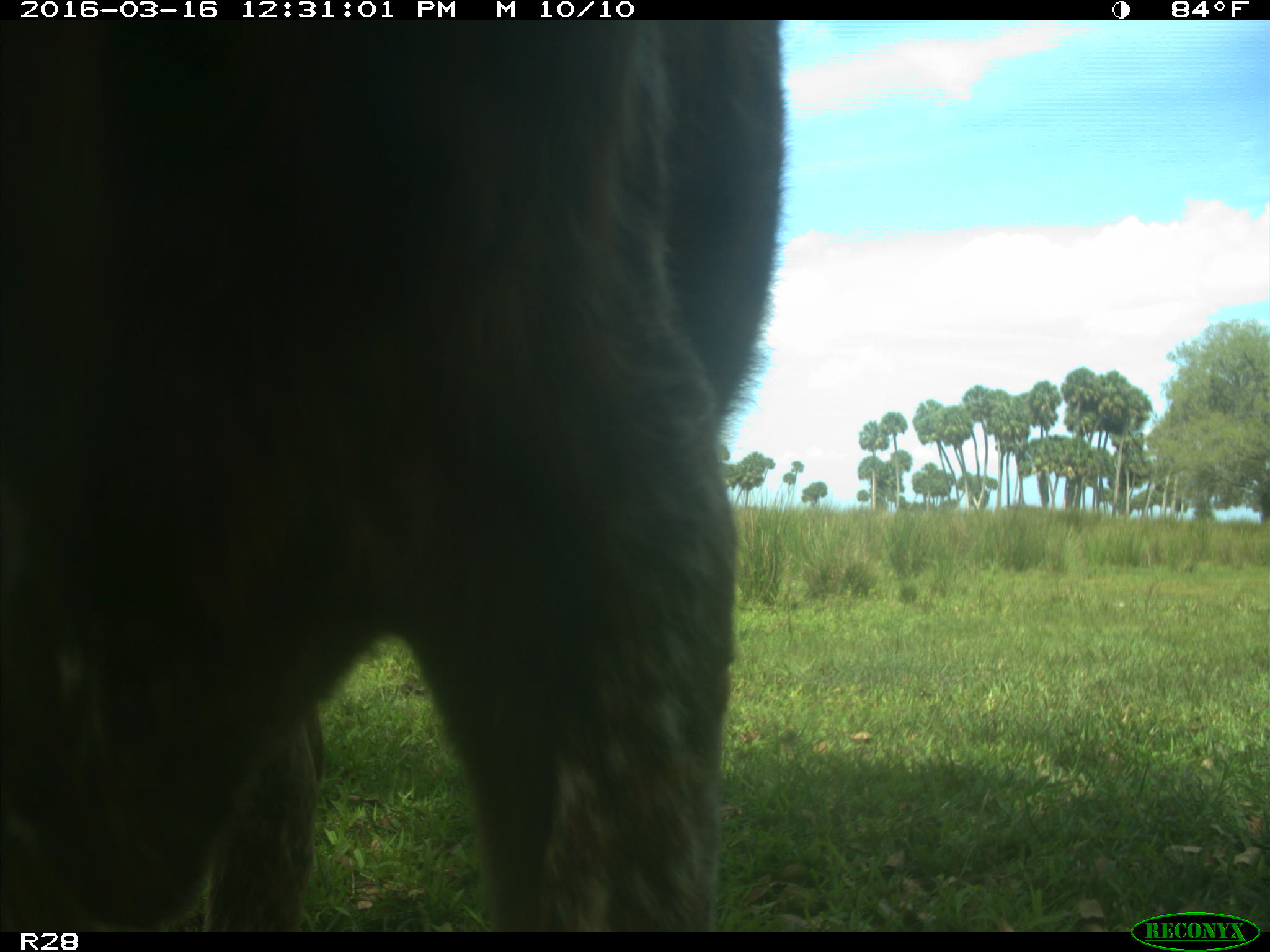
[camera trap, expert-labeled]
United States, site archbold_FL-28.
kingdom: Animalia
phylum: Chordata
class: Mammalia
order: Artiodactyla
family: Bovidae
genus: Bos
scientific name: Bos taurus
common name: domestic cow